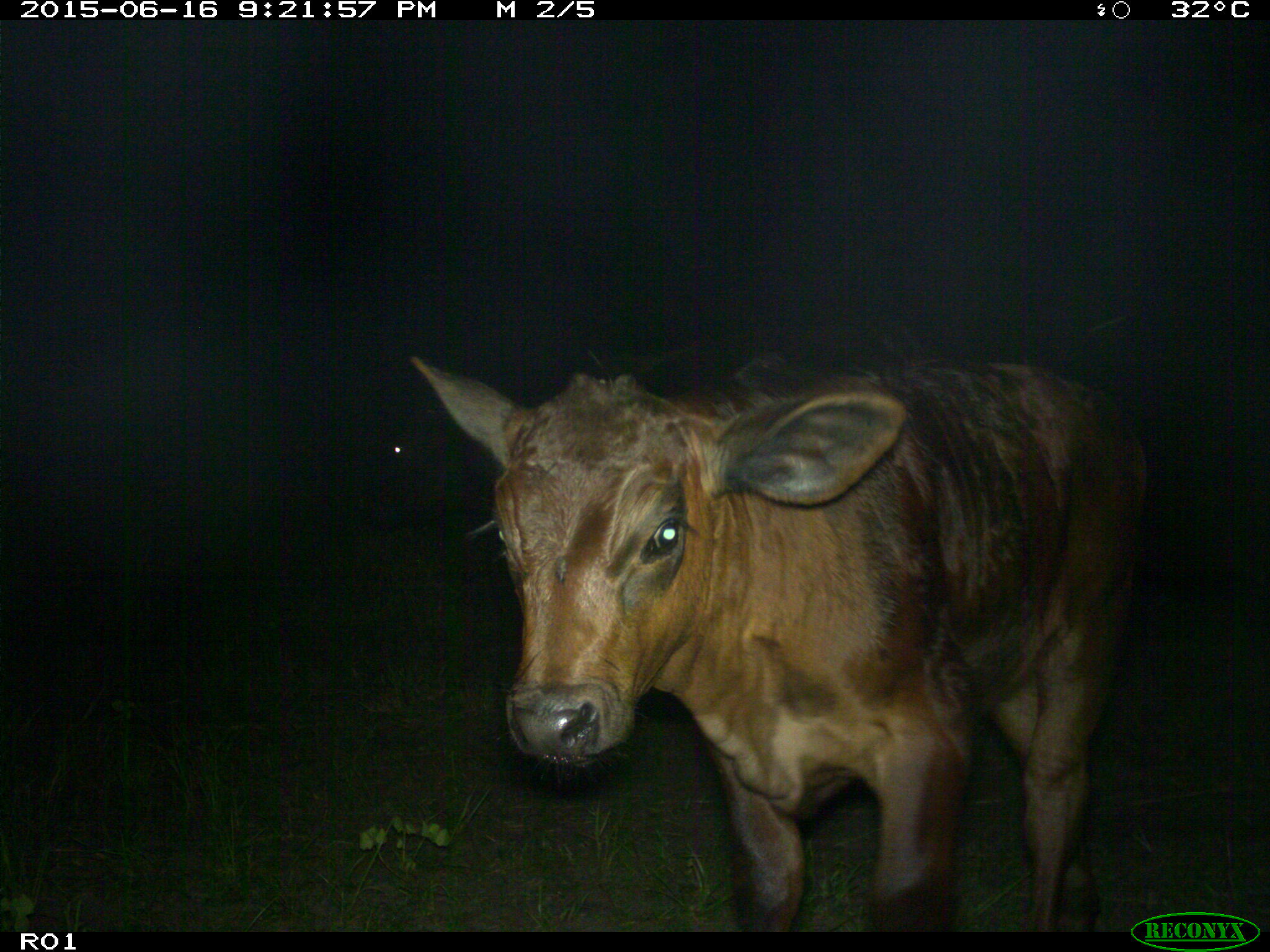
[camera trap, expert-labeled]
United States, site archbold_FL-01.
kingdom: Animalia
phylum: Chordata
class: Mammalia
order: Artiodactyla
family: Bovidae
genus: Bos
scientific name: Bos taurus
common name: domestic cow